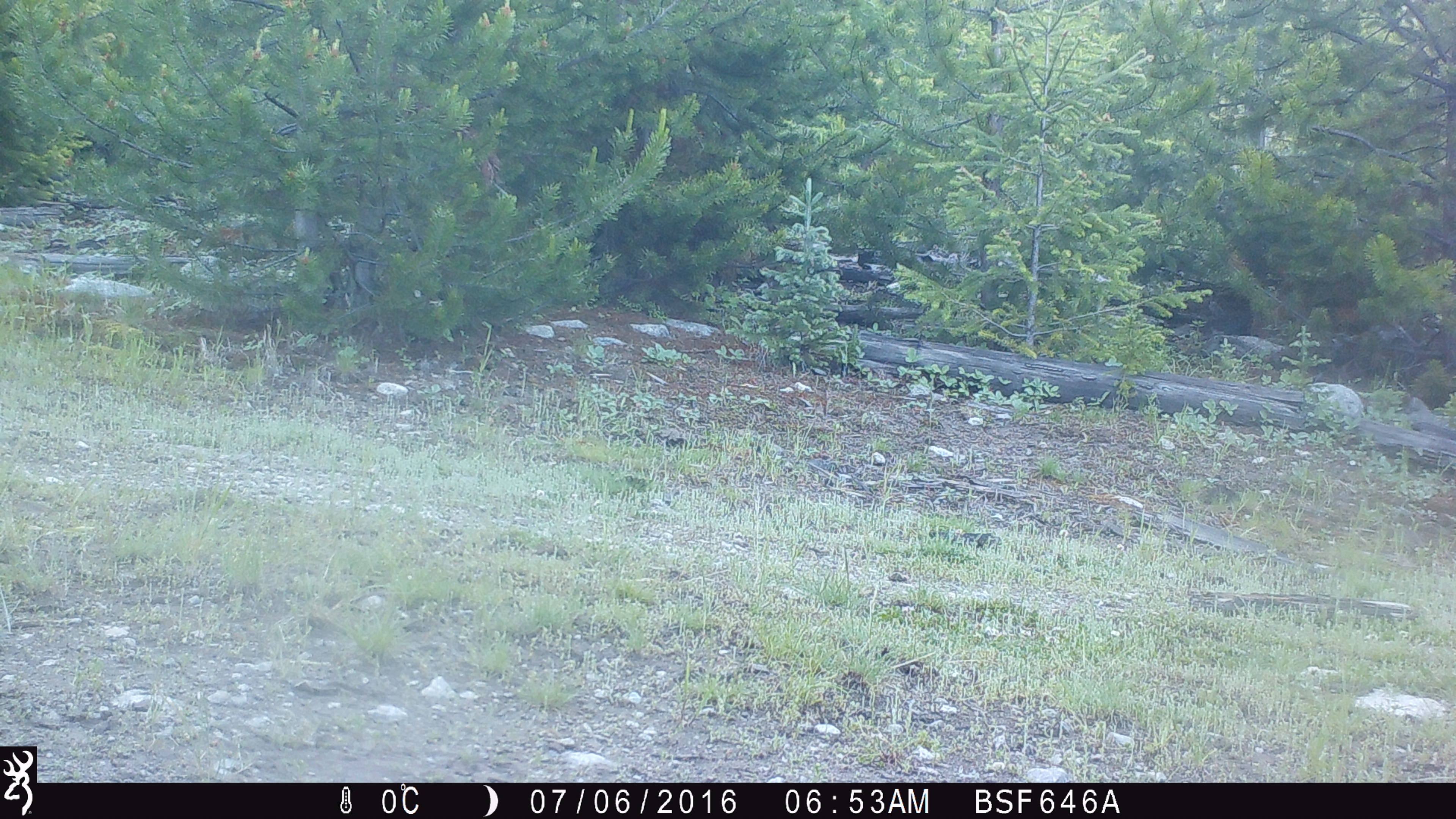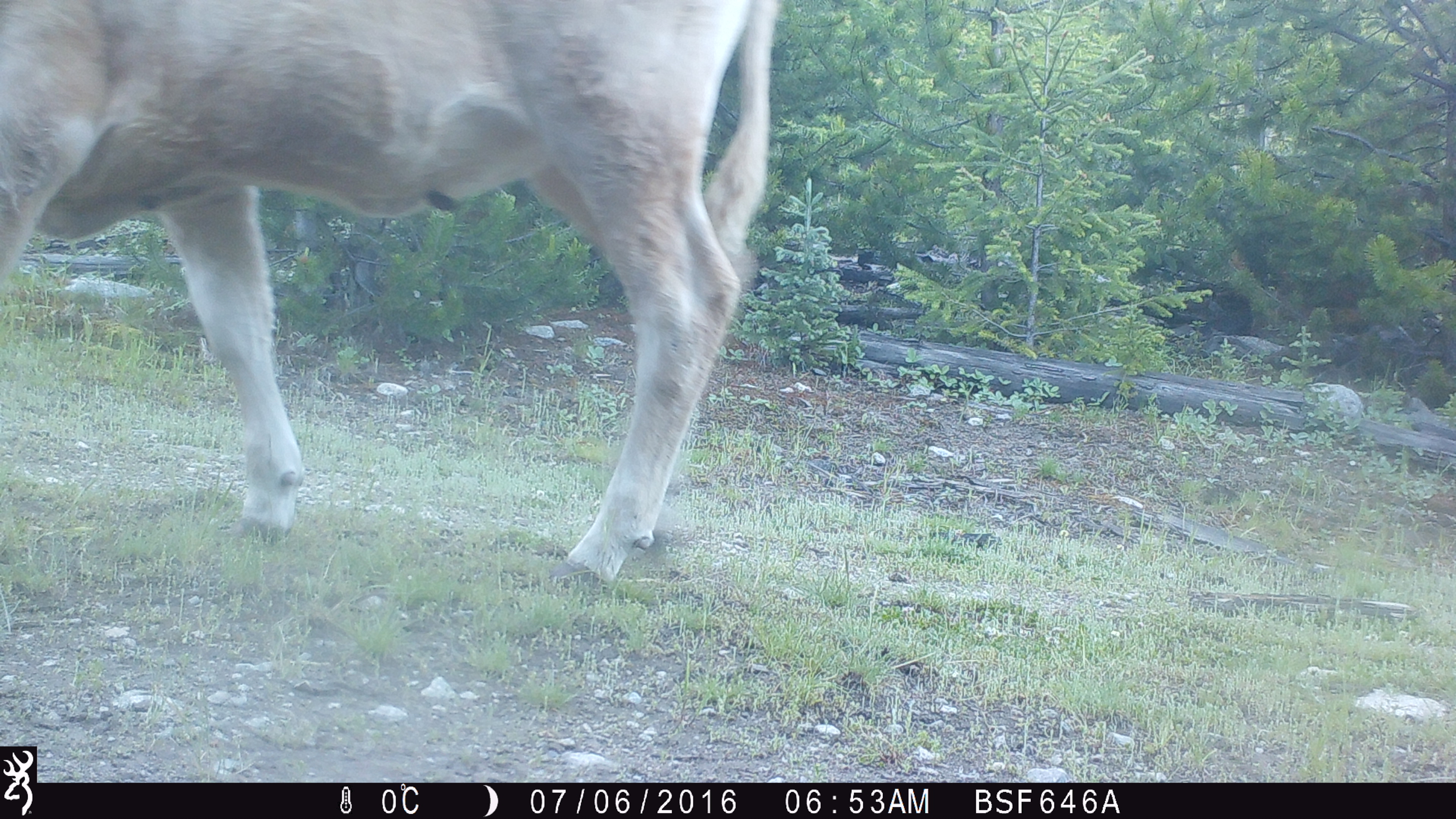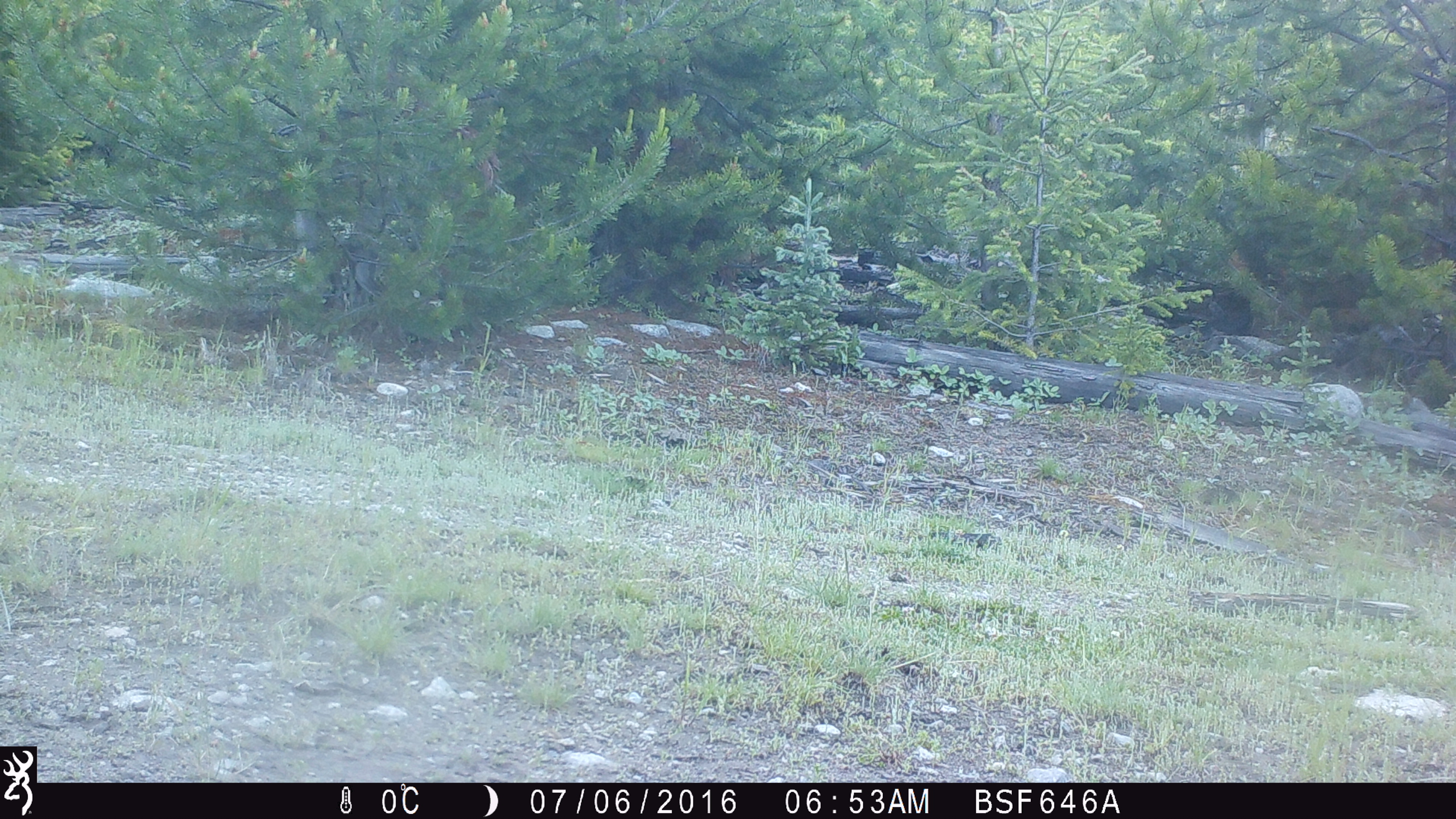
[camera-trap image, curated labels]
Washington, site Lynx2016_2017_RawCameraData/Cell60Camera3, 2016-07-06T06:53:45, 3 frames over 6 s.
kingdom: Animalia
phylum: Chordata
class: Mammalia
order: Artiodactyla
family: Bovidae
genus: Bos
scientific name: Bos taurus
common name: domestic cattle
Domestic cattle (Bos taurus). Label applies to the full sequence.